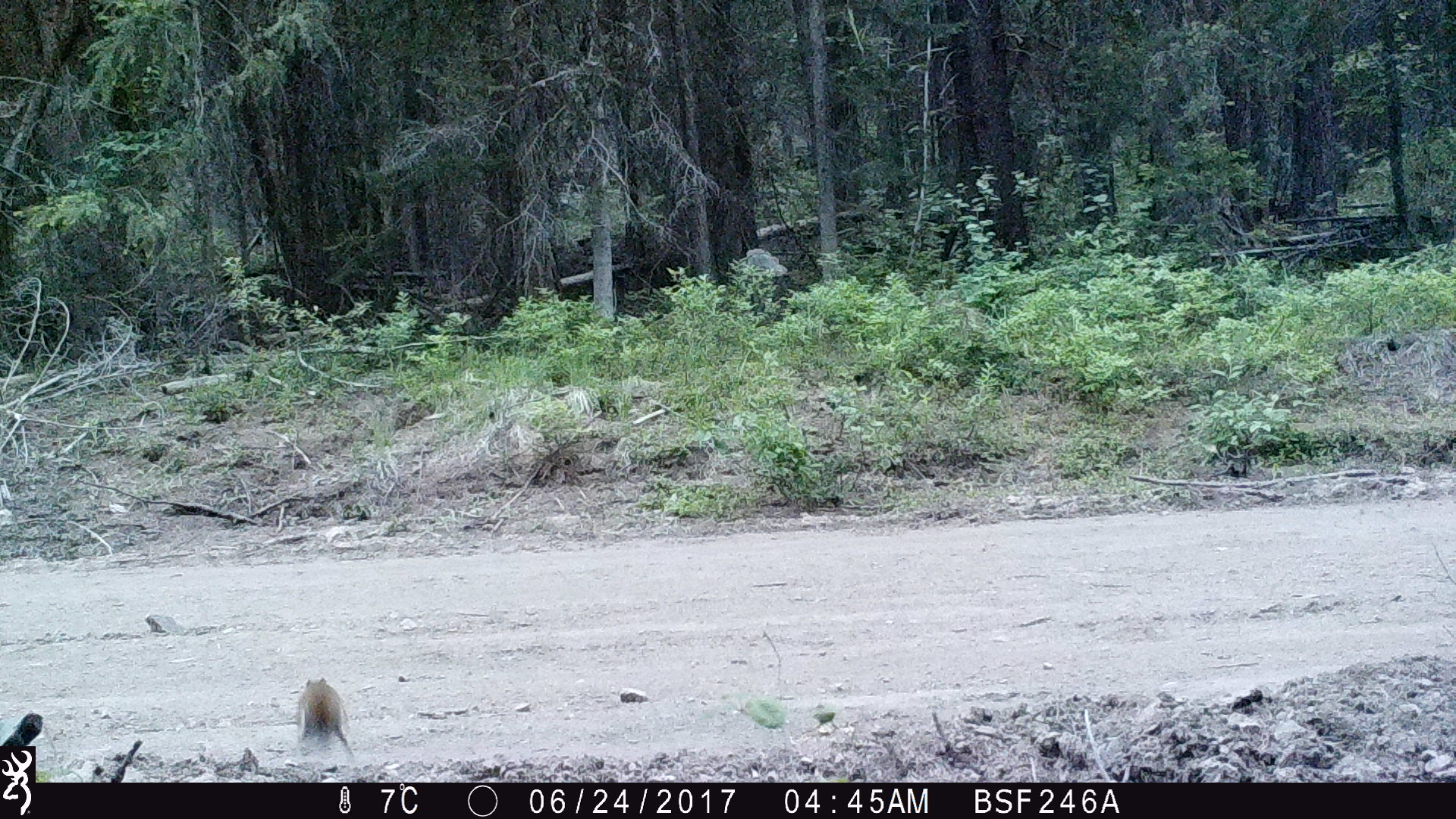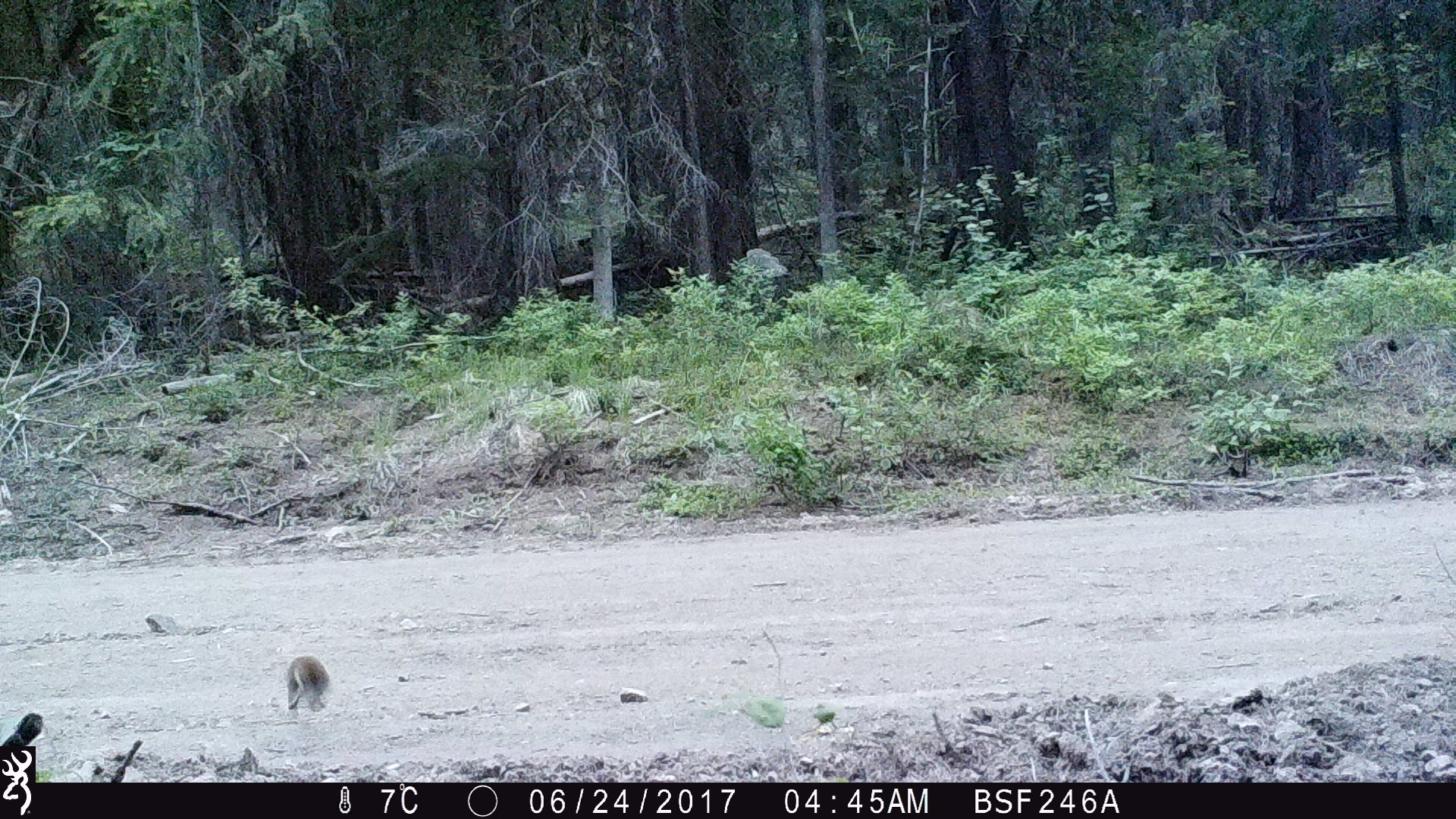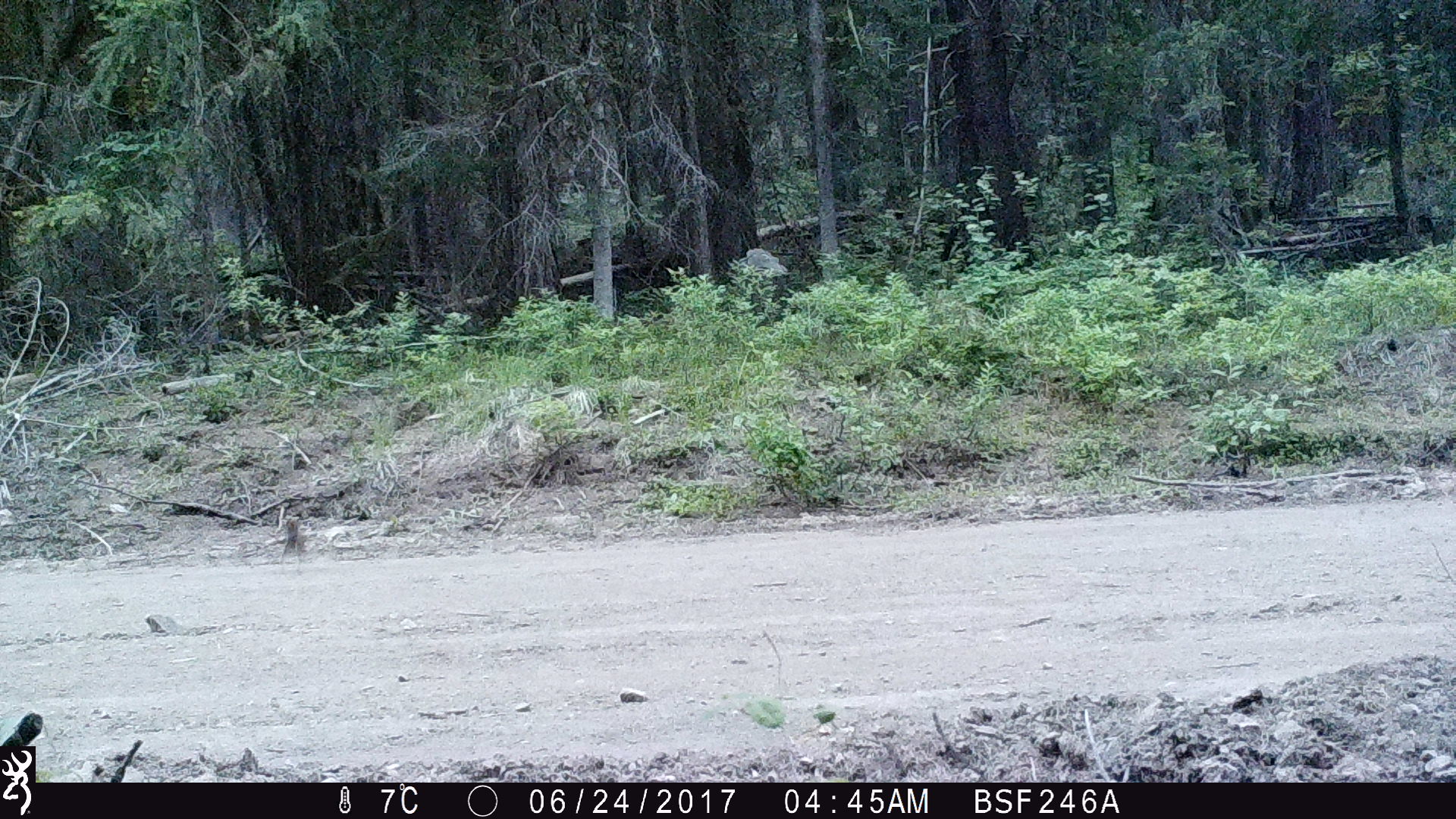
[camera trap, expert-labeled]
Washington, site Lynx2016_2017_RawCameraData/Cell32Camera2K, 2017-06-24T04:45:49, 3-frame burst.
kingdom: Animalia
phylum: Chordata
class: Mammalia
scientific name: Mammalia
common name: small mammal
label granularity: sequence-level